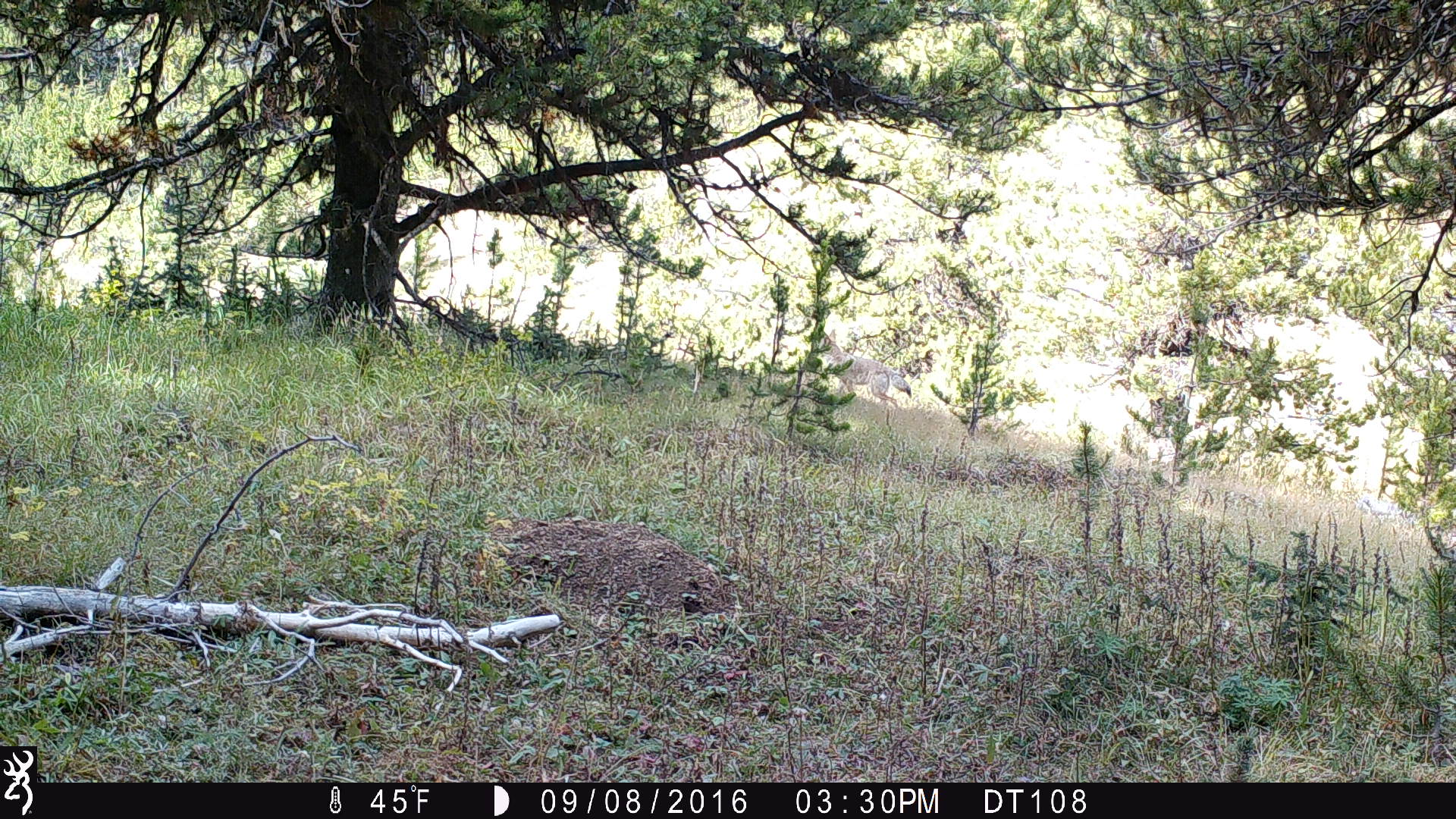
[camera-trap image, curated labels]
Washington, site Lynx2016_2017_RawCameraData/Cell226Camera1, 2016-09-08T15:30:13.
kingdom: Animalia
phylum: Chordata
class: Mammalia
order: Carnivora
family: Canidae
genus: Canis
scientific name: Canis latrans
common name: coyote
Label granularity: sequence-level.